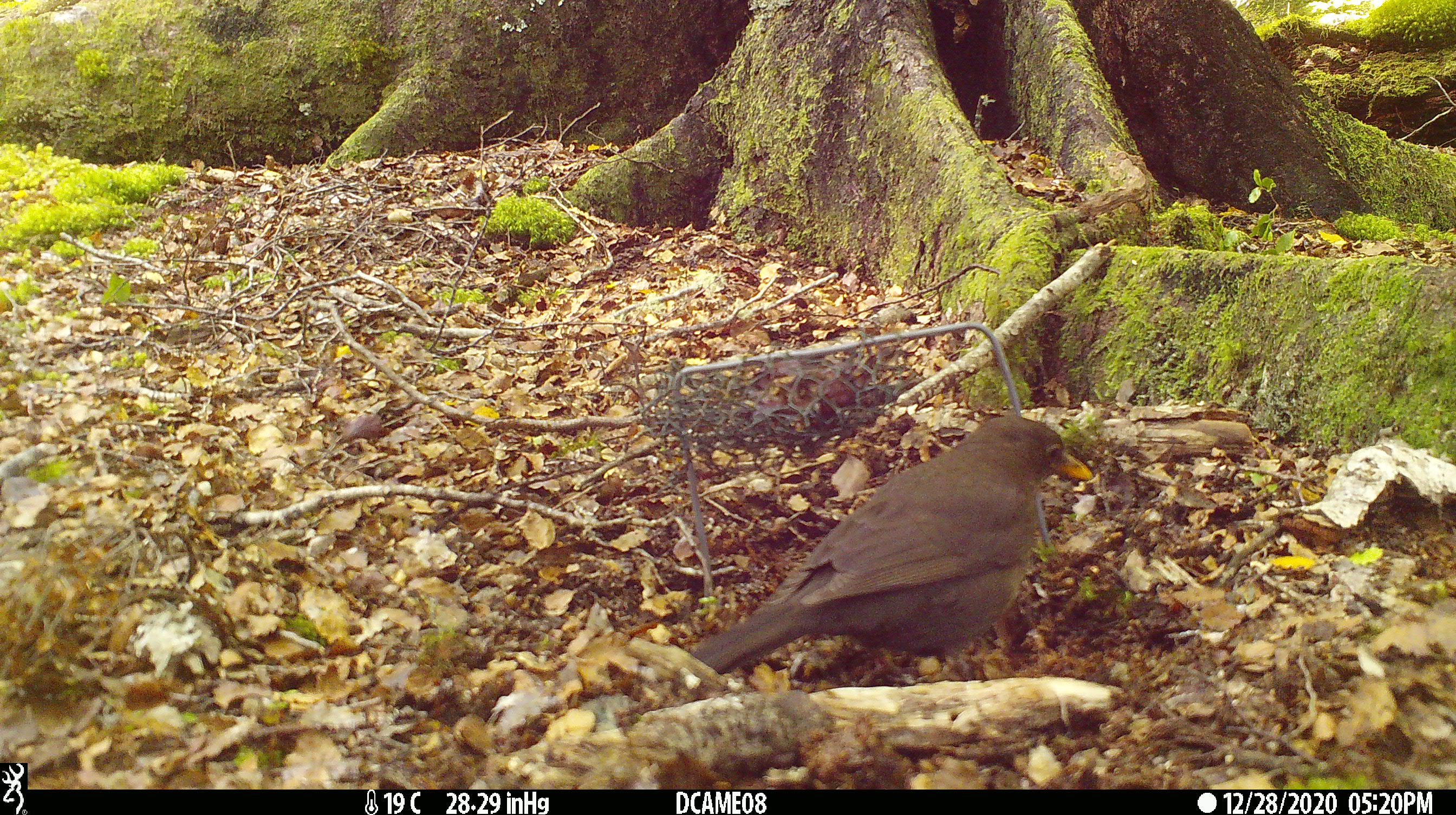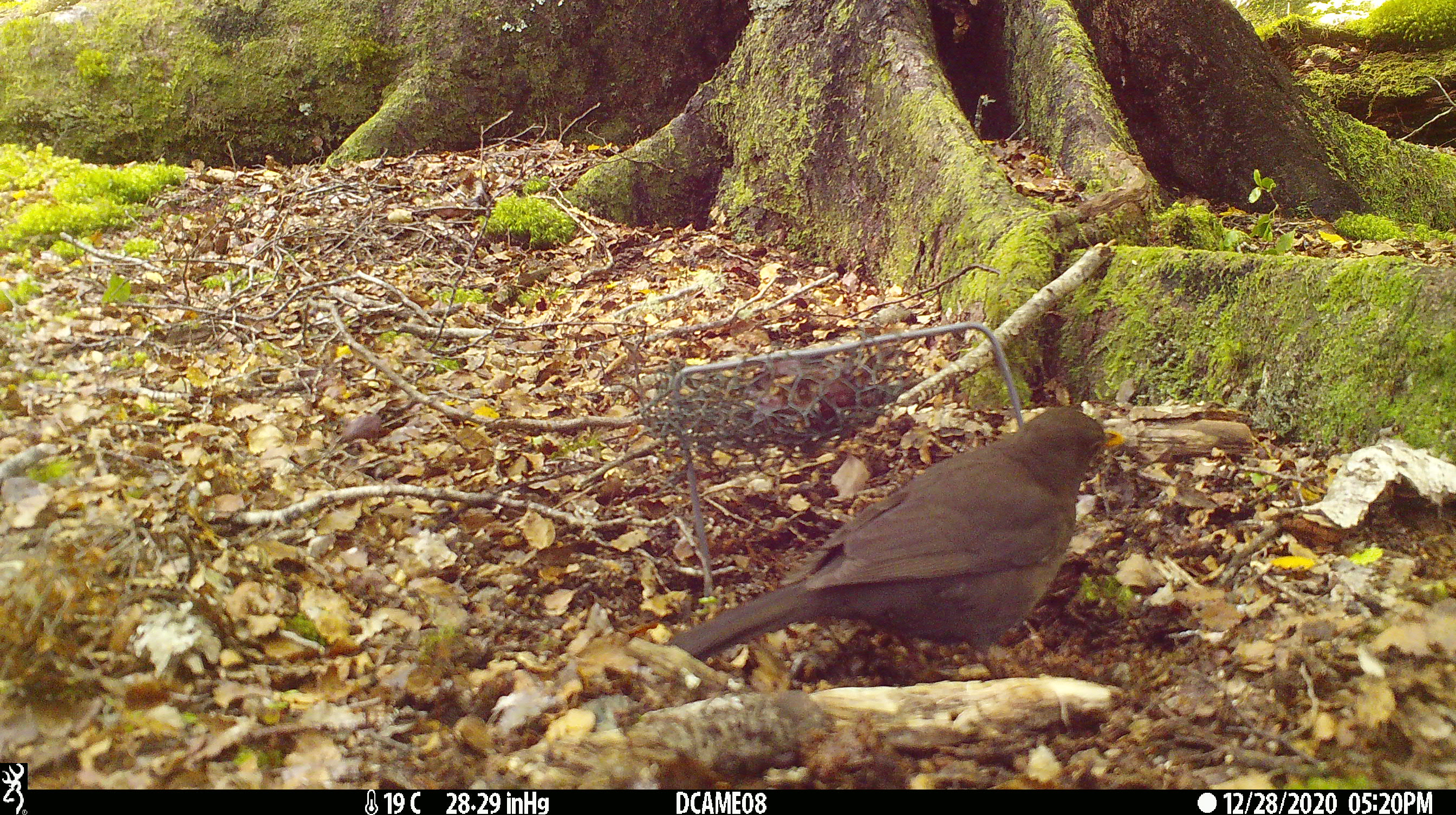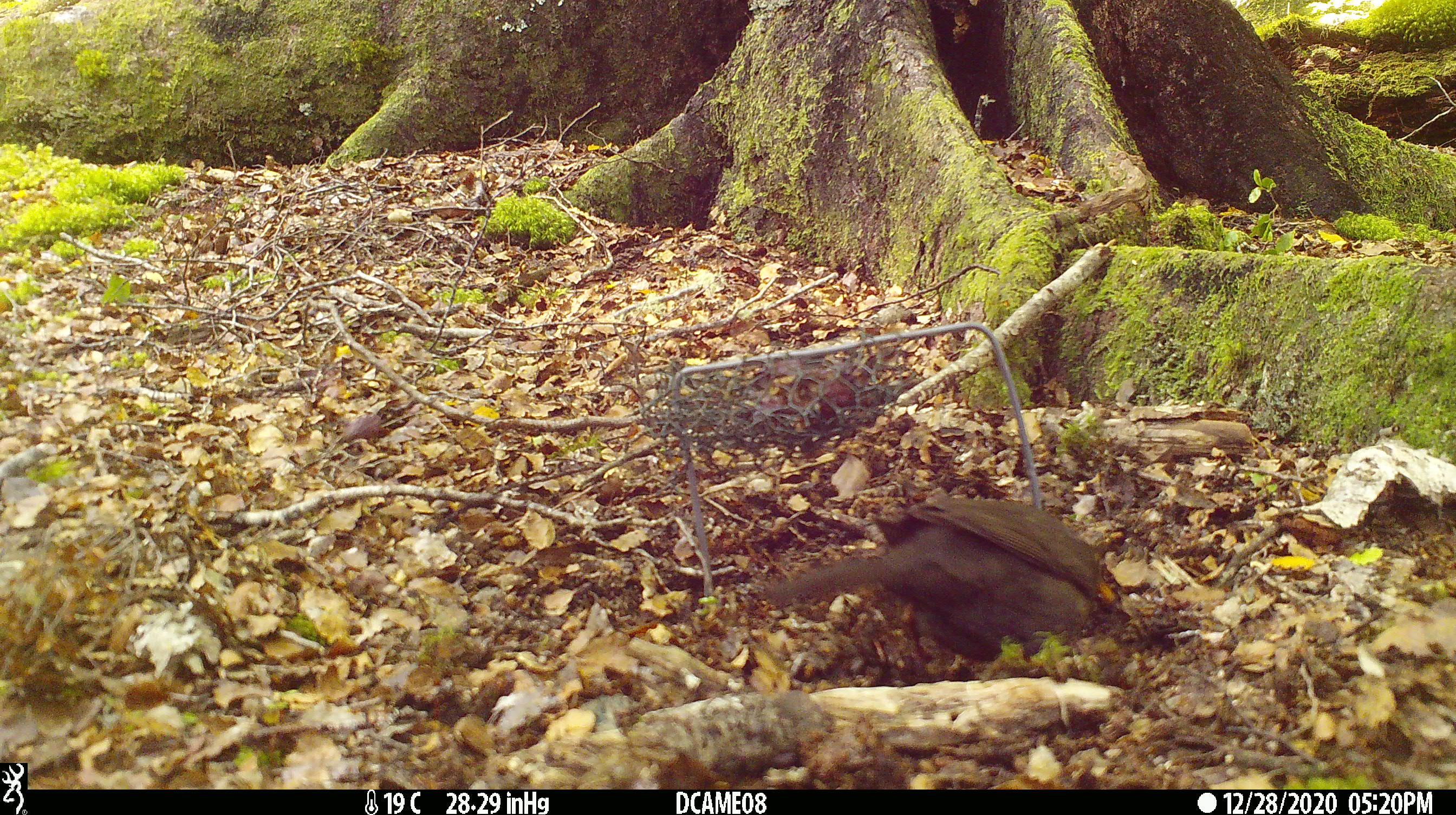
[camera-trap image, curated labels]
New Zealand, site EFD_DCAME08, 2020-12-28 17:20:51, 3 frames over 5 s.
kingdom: Animalia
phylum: Chordata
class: Aves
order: Passeriformes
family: Turdidae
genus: Turdus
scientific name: Turdus merula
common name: eurasian blackbird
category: blackbird